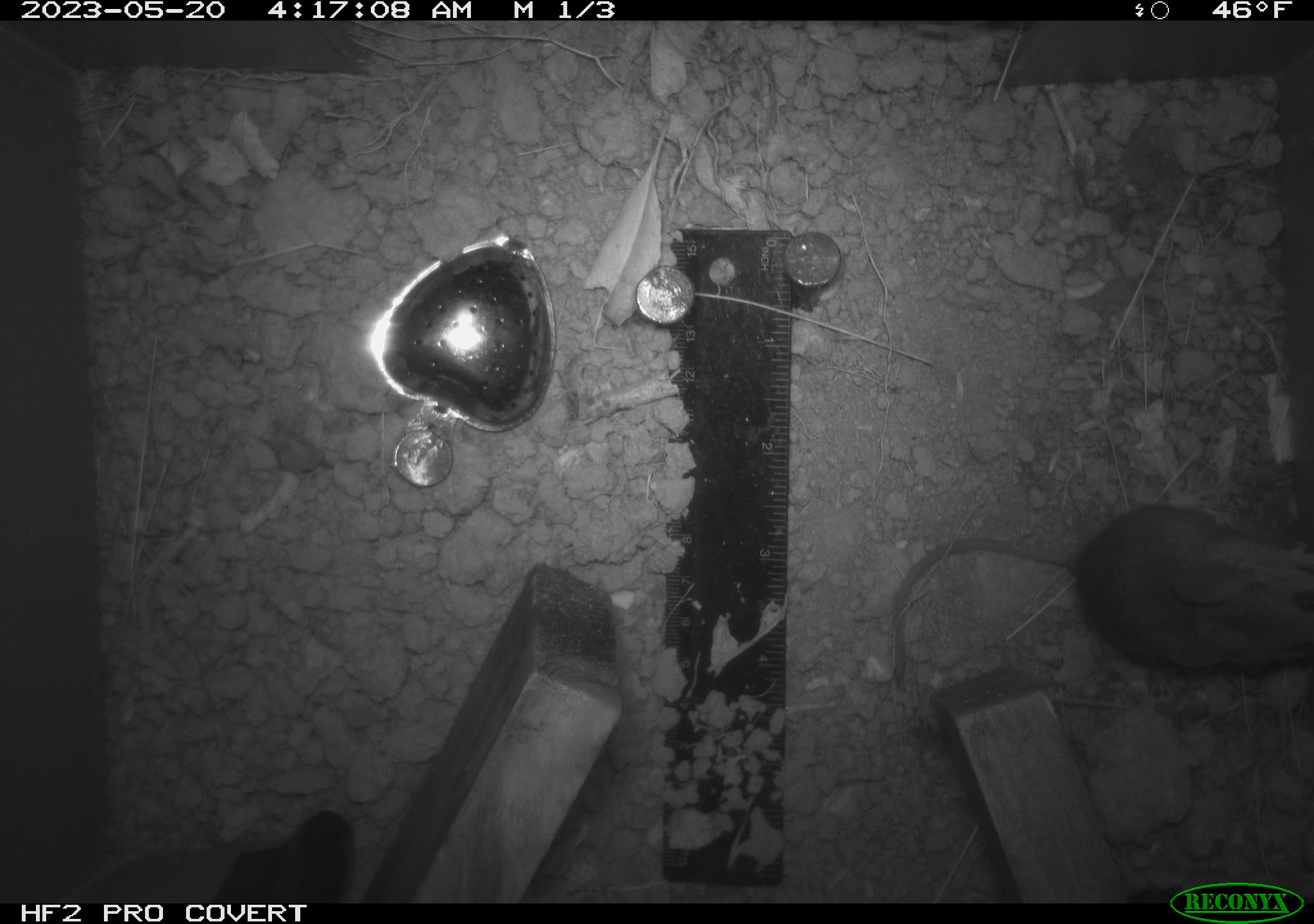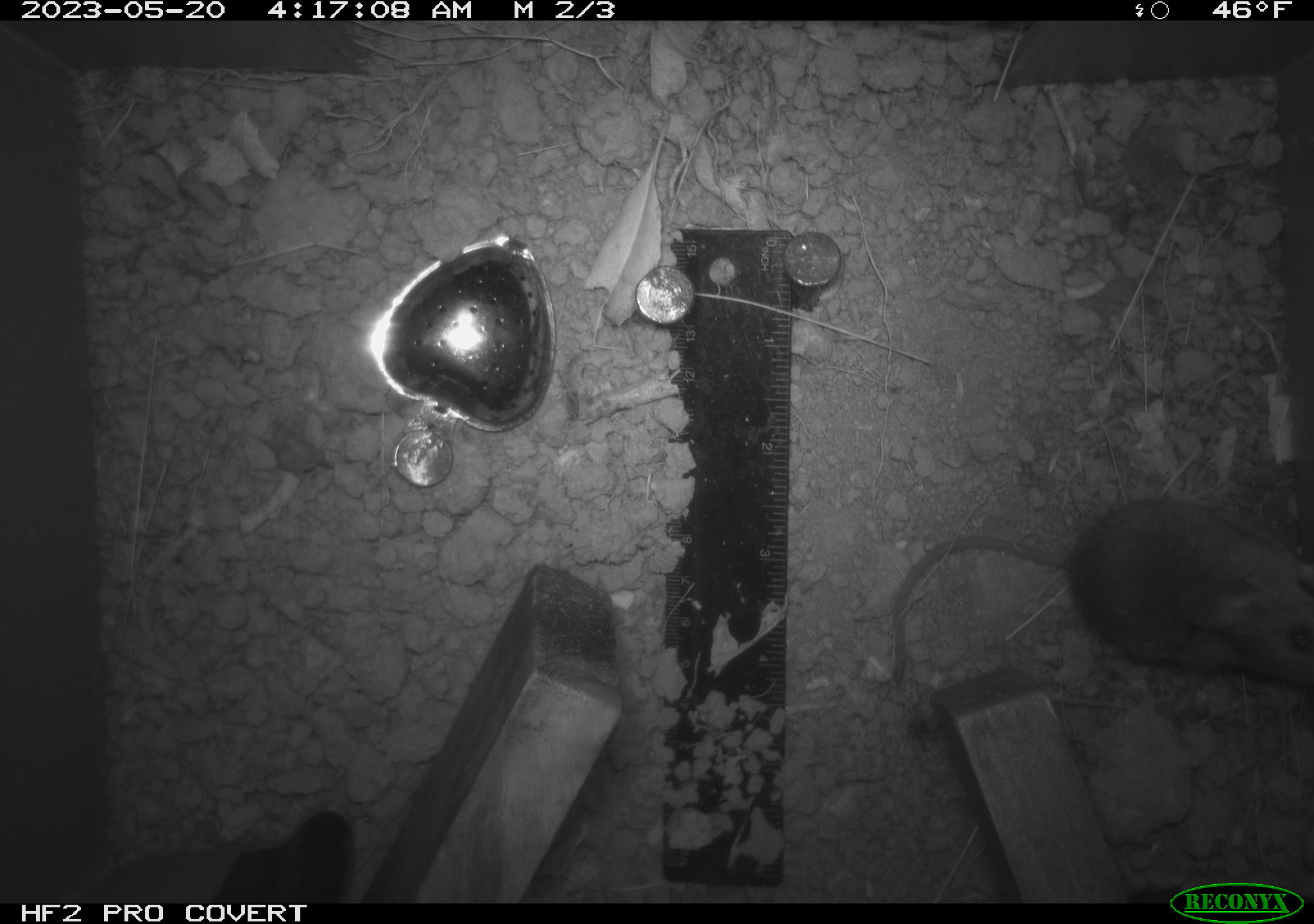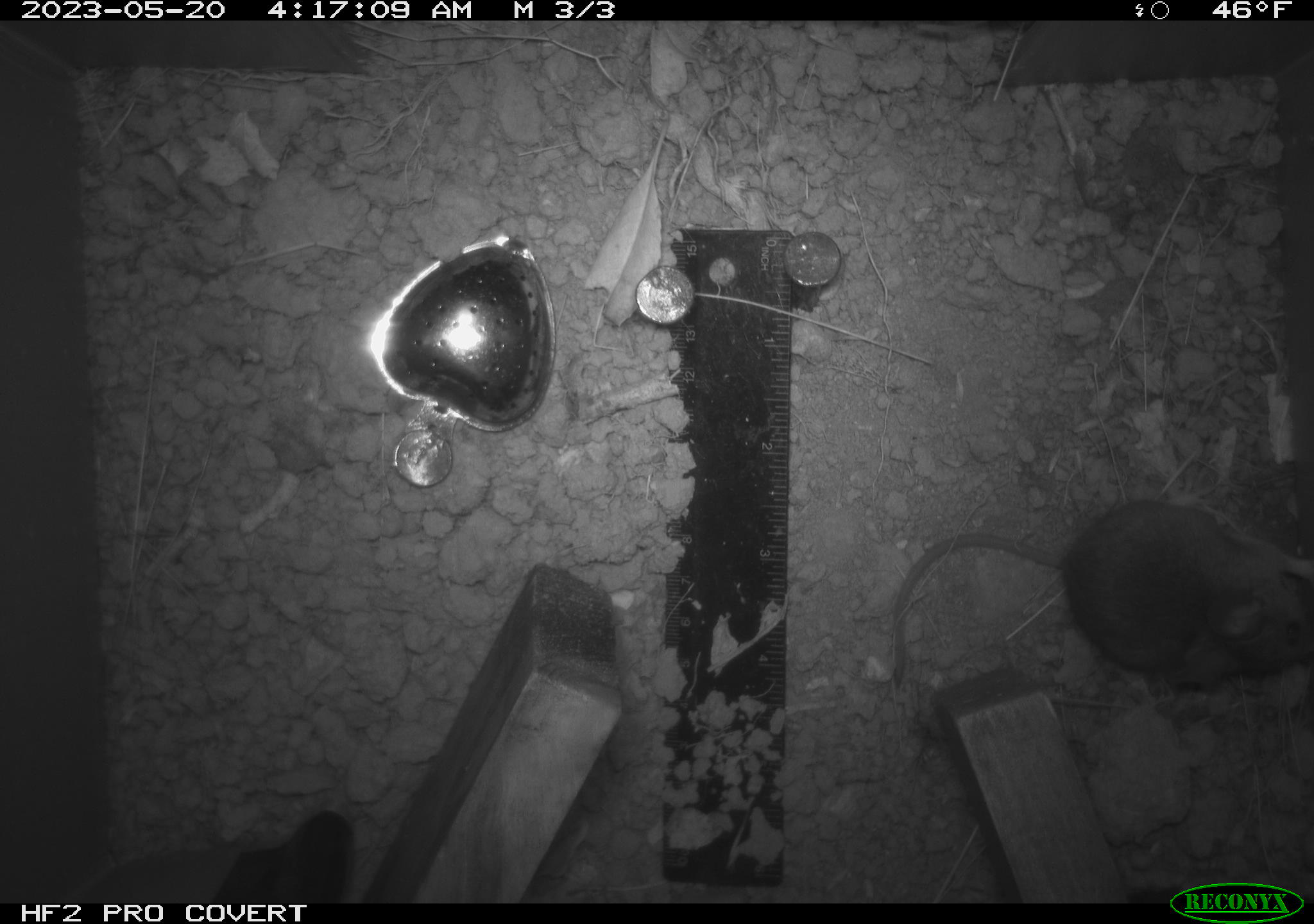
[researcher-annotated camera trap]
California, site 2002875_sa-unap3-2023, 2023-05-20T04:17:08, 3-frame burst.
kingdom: Animalia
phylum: Chordata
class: Mammalia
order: Rodentia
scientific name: Rodentia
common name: mouse species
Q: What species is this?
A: Mouse species (Rodentia).